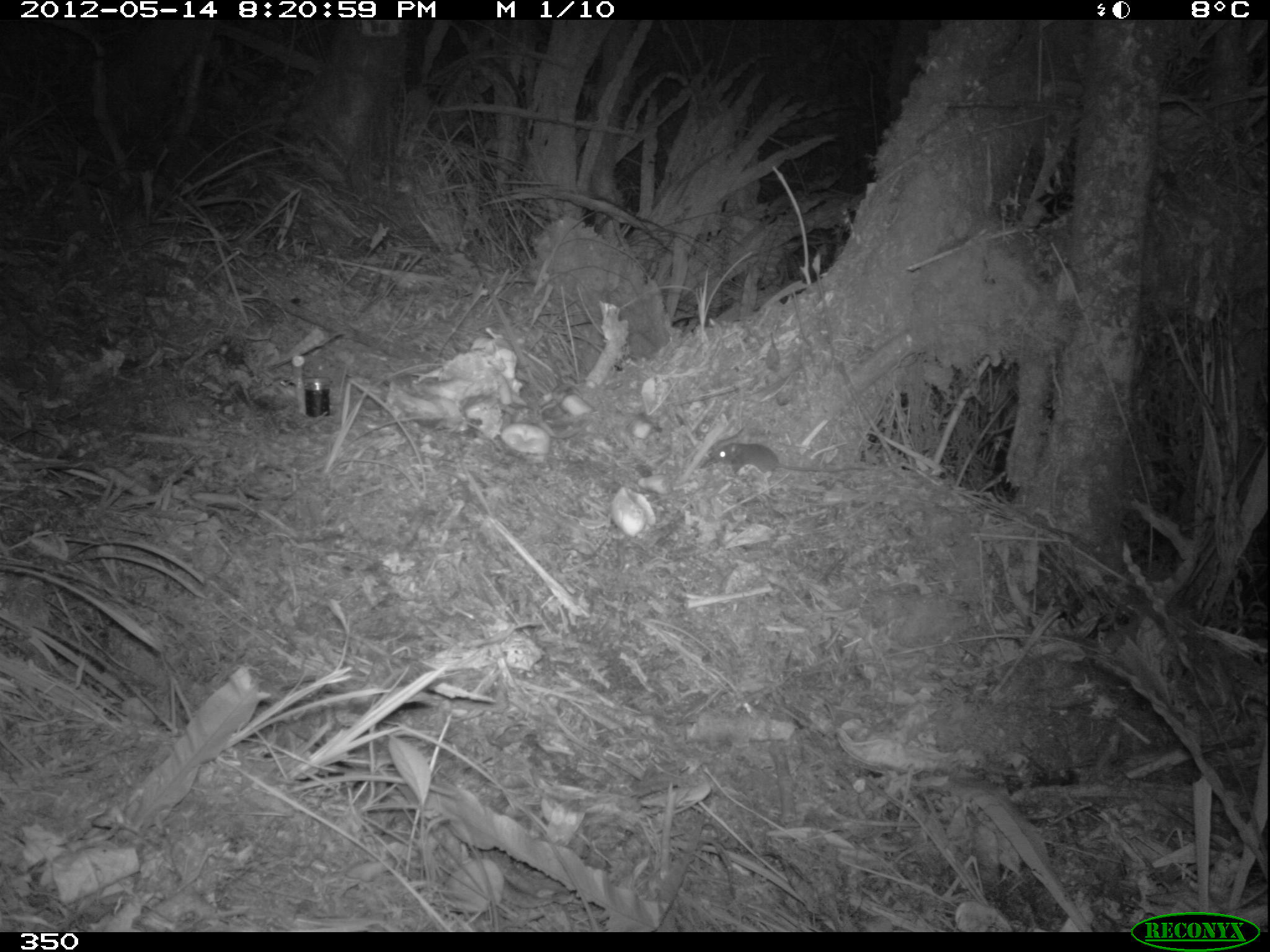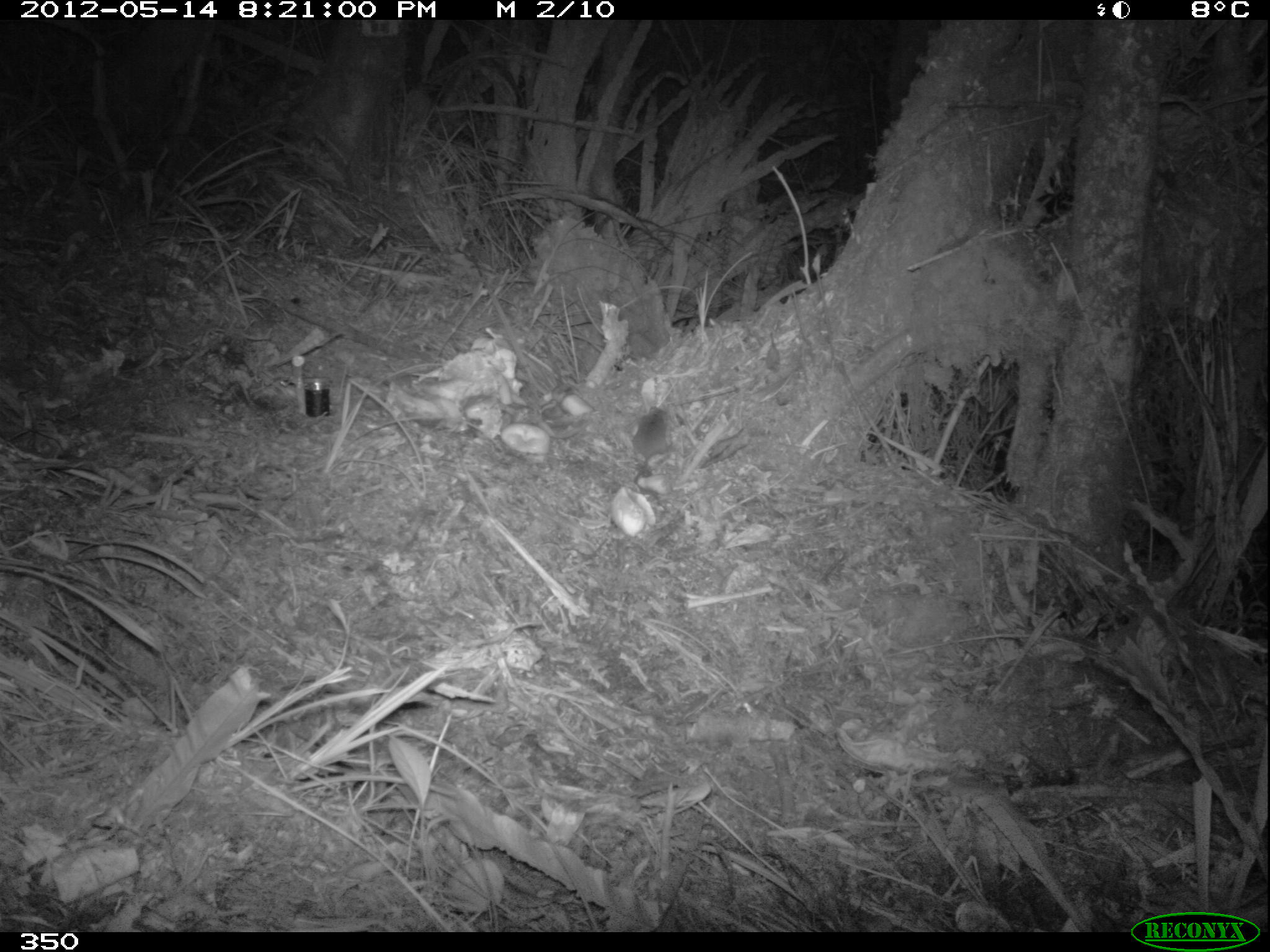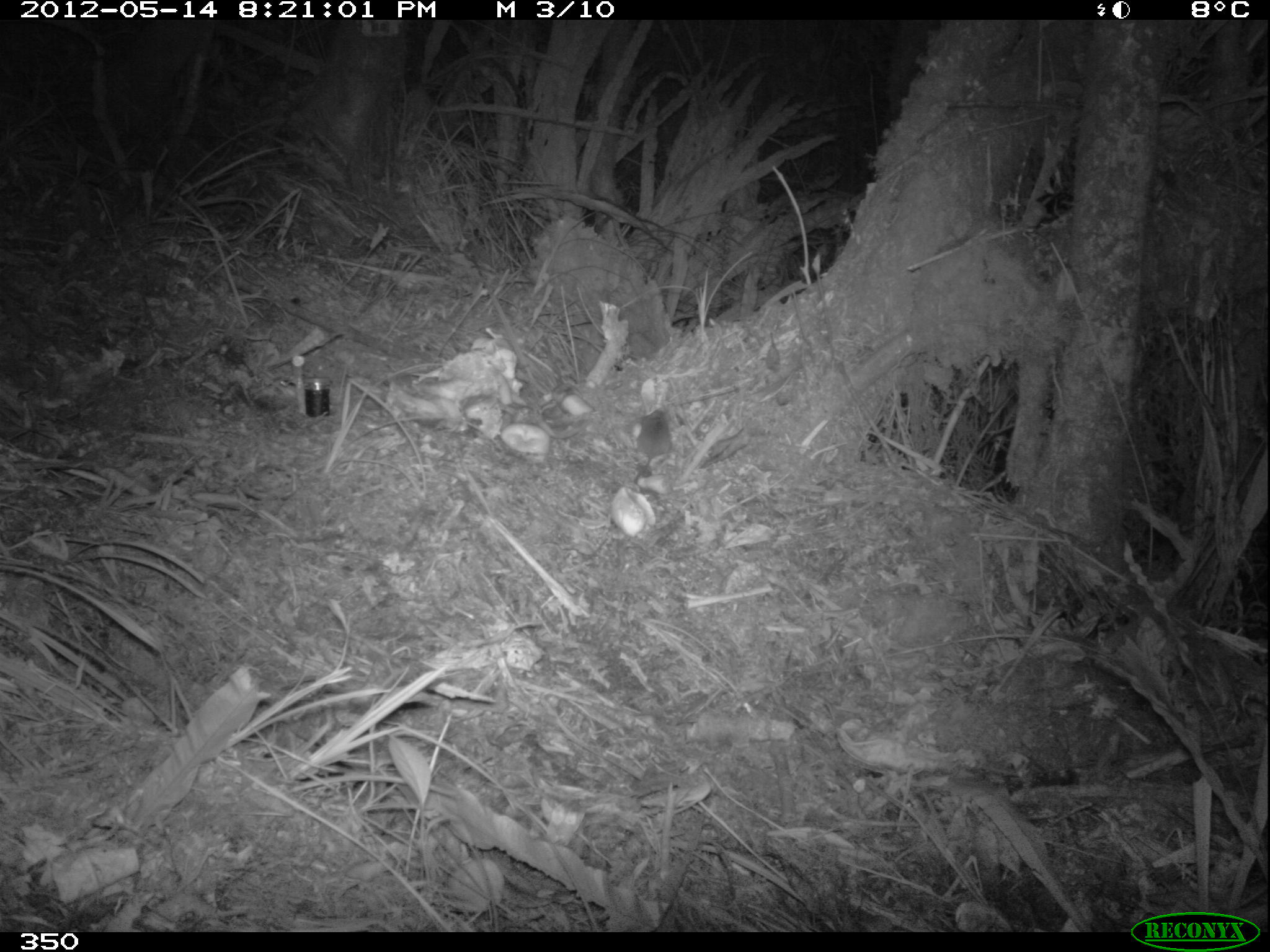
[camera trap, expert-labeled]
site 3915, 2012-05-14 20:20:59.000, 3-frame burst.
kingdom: Animalia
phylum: Chordata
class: Mammalia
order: Rodentia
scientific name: Rodentia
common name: rodents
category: unknown rodent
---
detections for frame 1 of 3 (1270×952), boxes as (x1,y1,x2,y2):
unknown rodent: (707,441,871,475)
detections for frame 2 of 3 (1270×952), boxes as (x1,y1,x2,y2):
unknown rodent: (630,404,671,495)